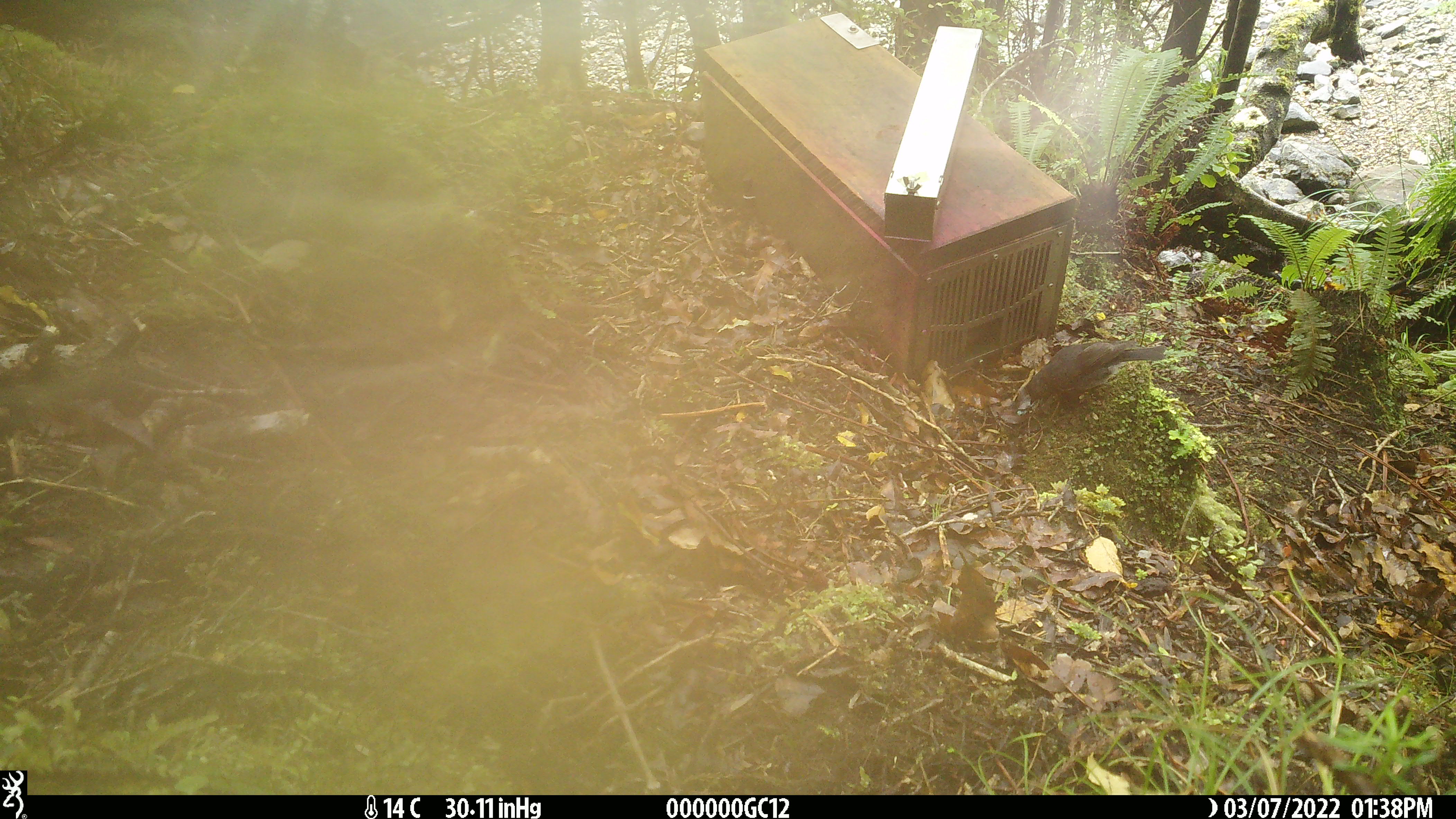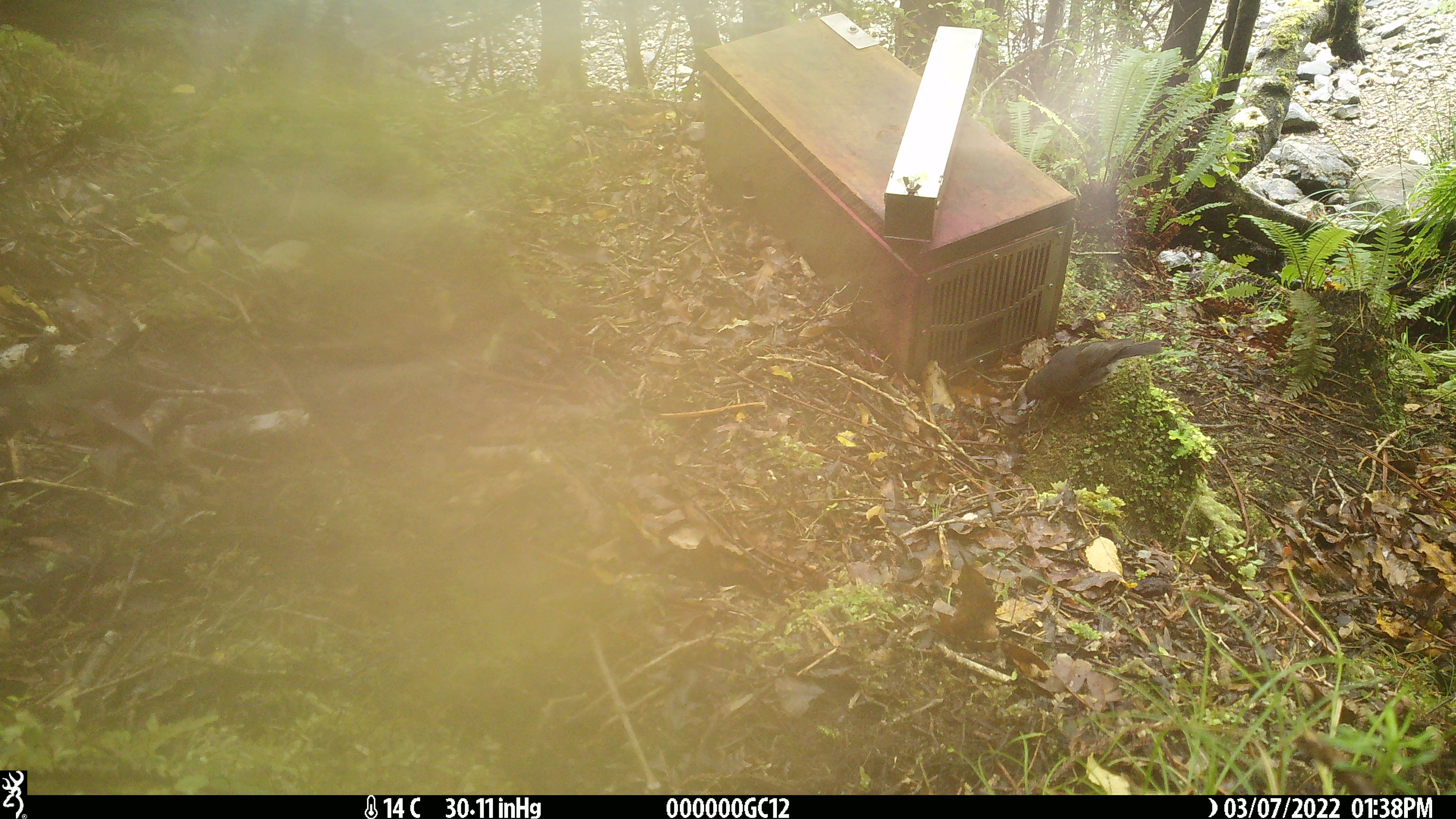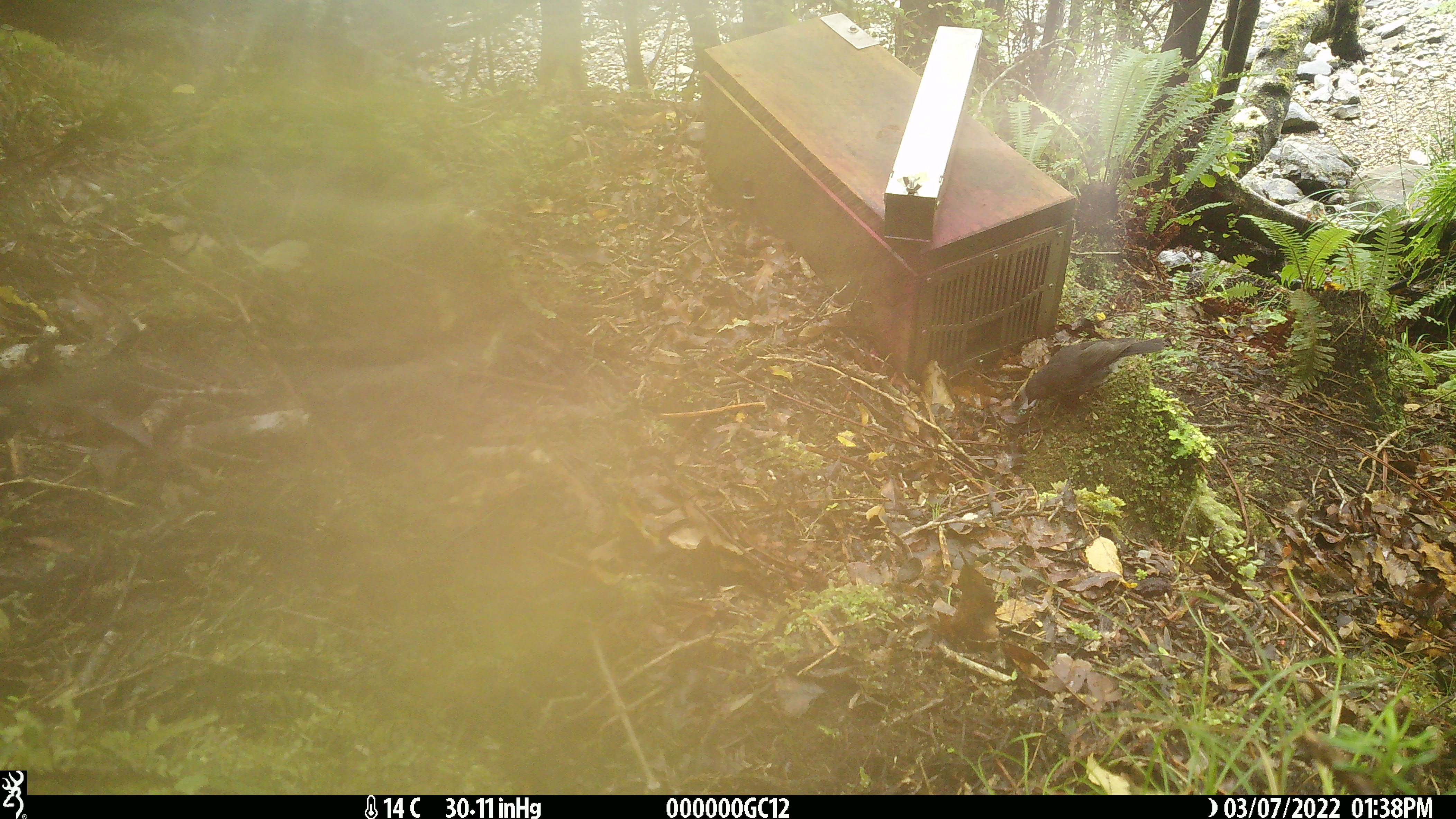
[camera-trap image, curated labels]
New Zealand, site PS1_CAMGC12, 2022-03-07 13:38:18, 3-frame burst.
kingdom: Animalia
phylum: Chordata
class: Aves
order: Passeriformes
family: Petroicidae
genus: Petroica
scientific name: Petroica australis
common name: new zealand robin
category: robin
Robin (new zealand robin) (Petroica australis).